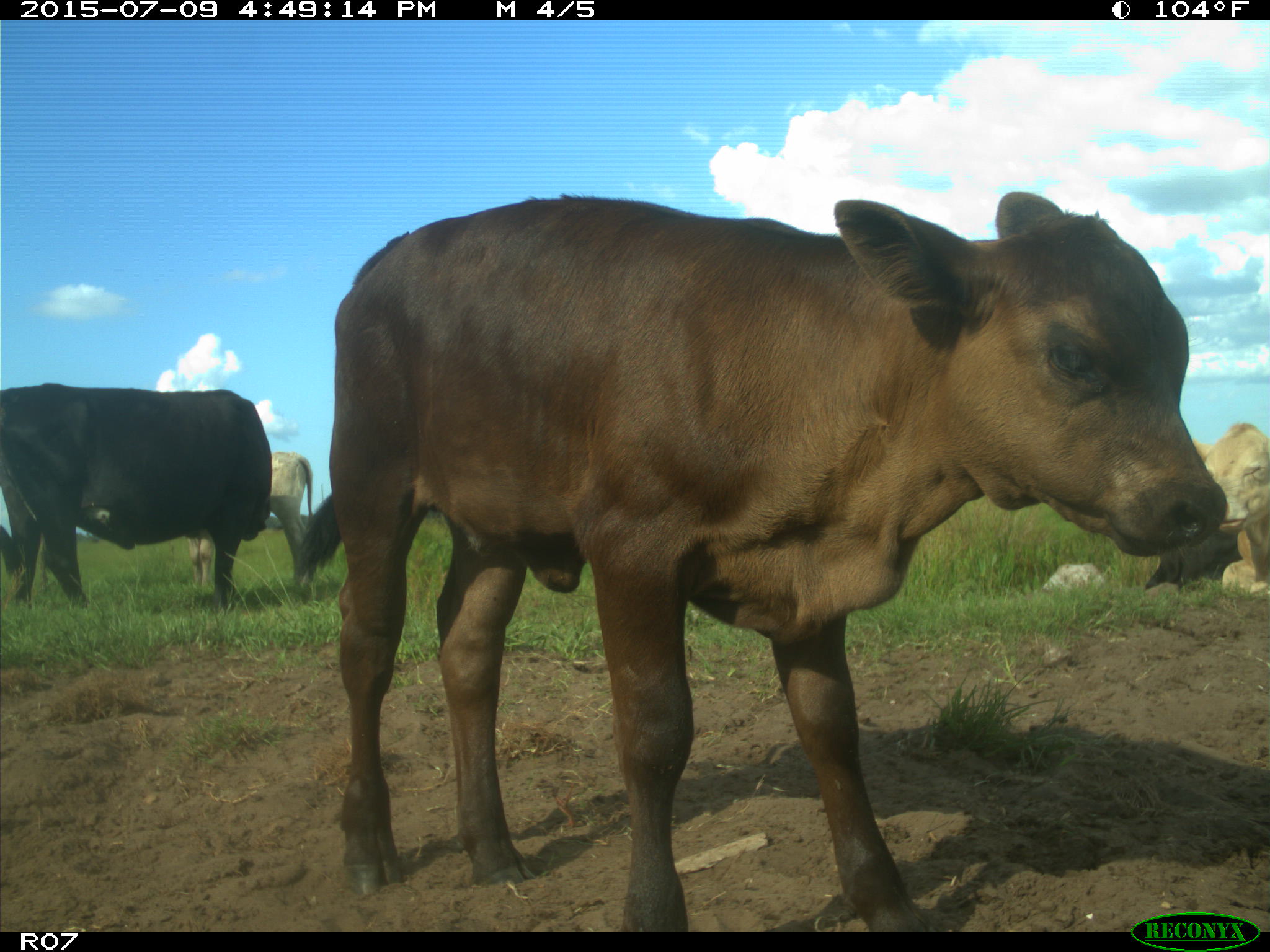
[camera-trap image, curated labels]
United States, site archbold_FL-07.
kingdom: Animalia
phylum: Chordata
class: Mammalia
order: Artiodactyla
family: Bovidae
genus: Bos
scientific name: Bos taurus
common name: domestic cow